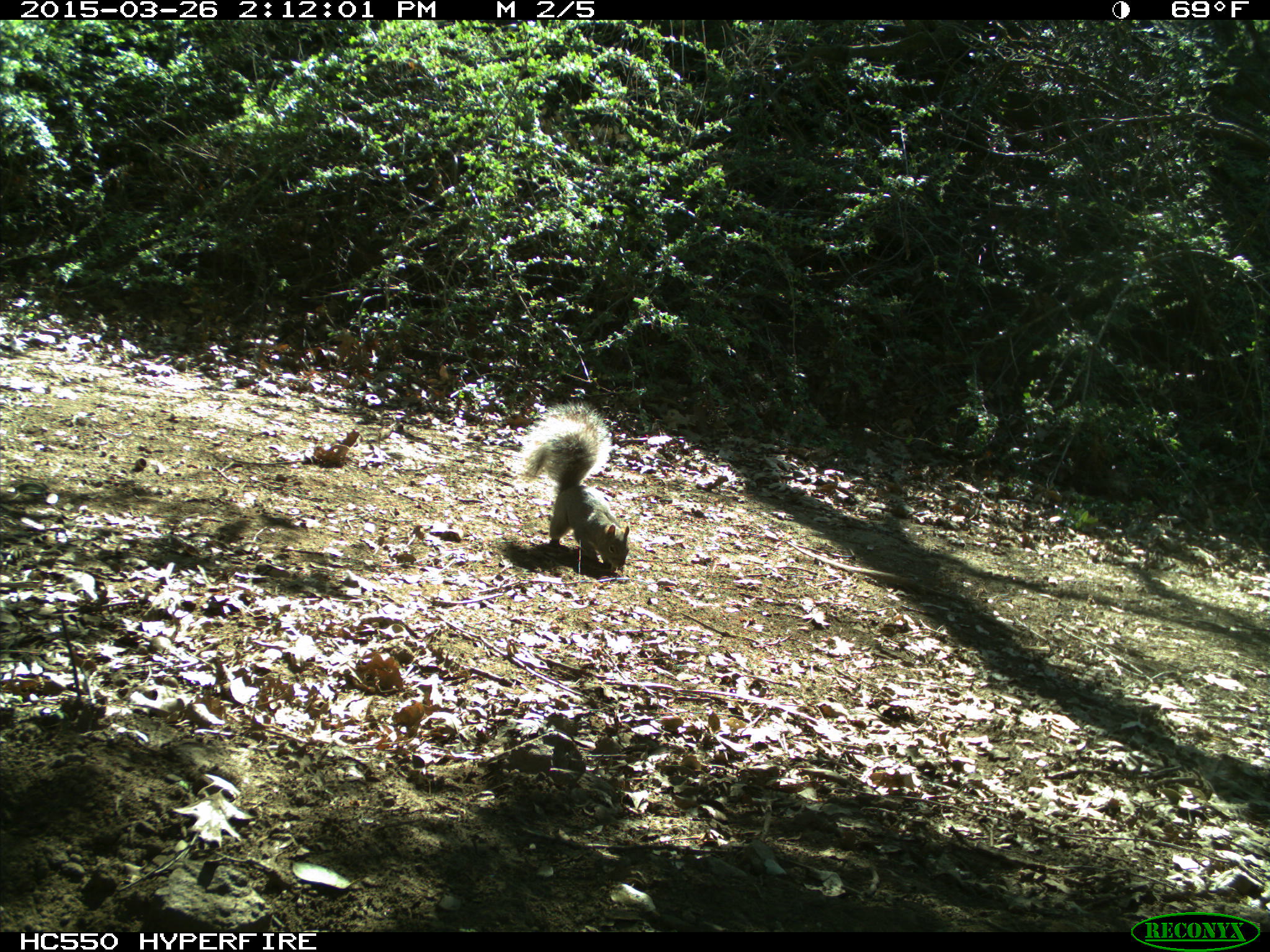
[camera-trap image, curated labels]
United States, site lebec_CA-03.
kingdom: Animalia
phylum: Chordata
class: Mammalia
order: Rodentia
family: Sciuridae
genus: Sciurus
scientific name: Sciurus carolinensis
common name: eastern gray squirrel